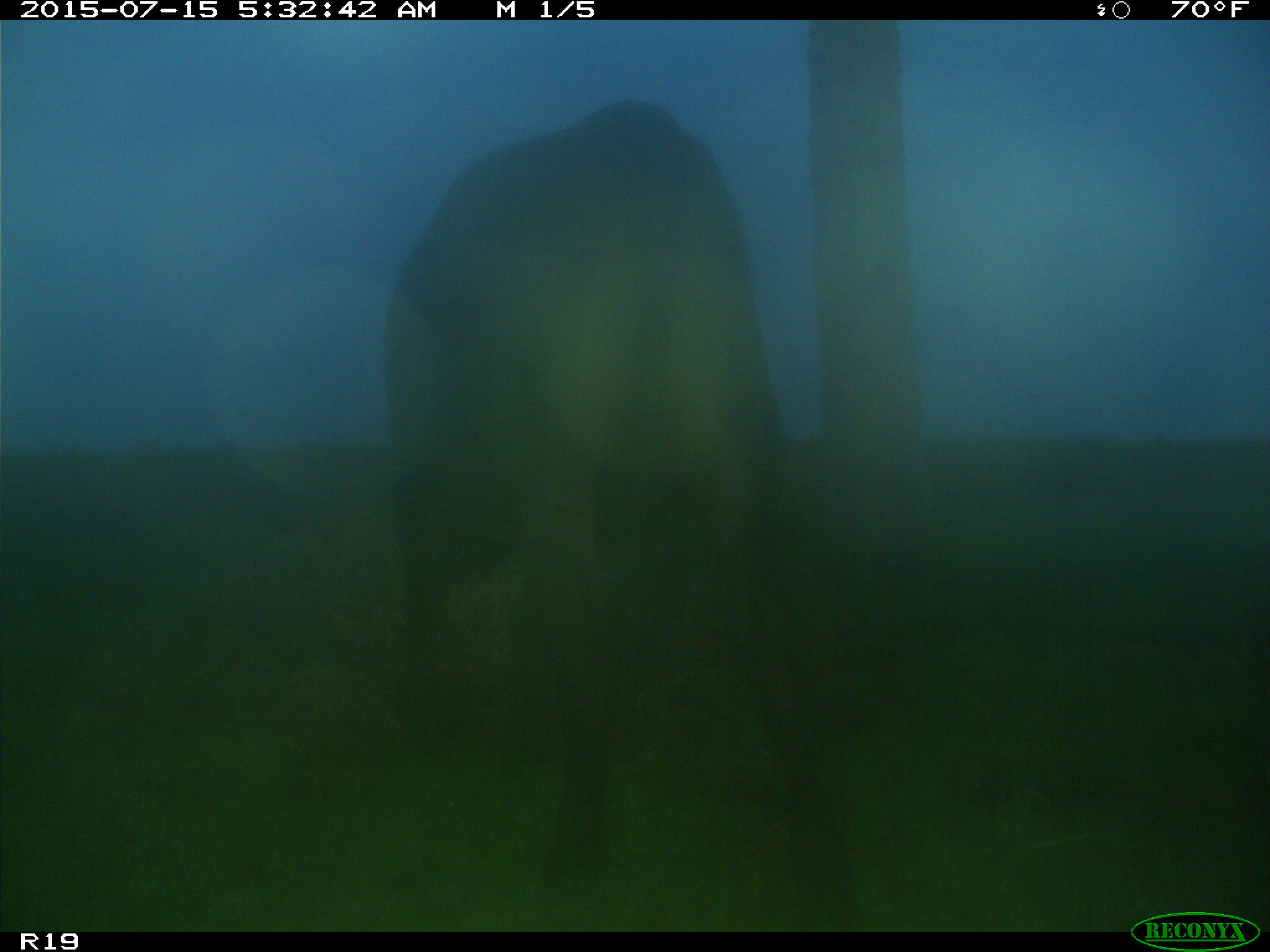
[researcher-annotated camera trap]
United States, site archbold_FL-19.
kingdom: Animalia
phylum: Chordata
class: Mammalia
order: Artiodactyla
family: Bovidae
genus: Bos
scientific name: Bos taurus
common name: domestic cow